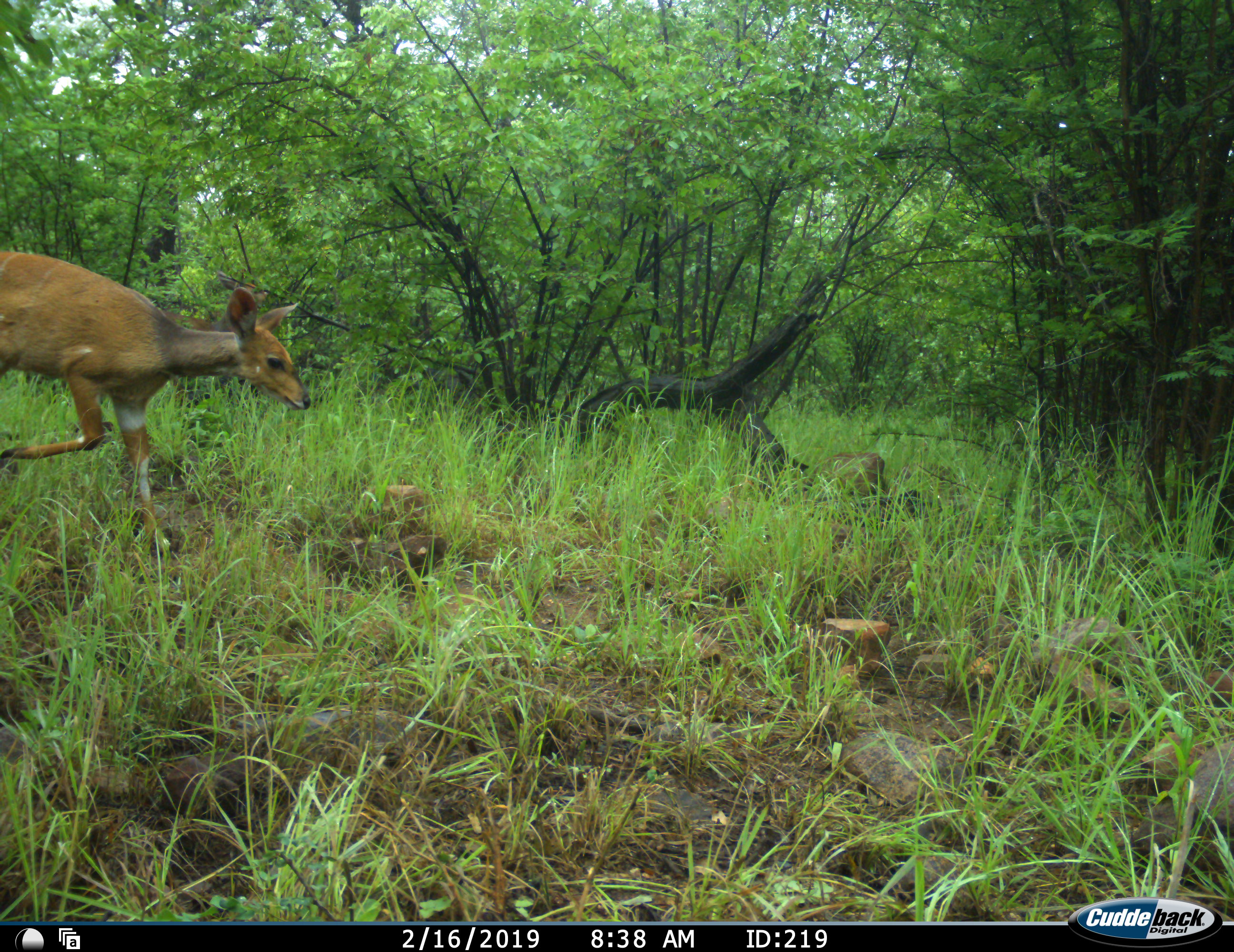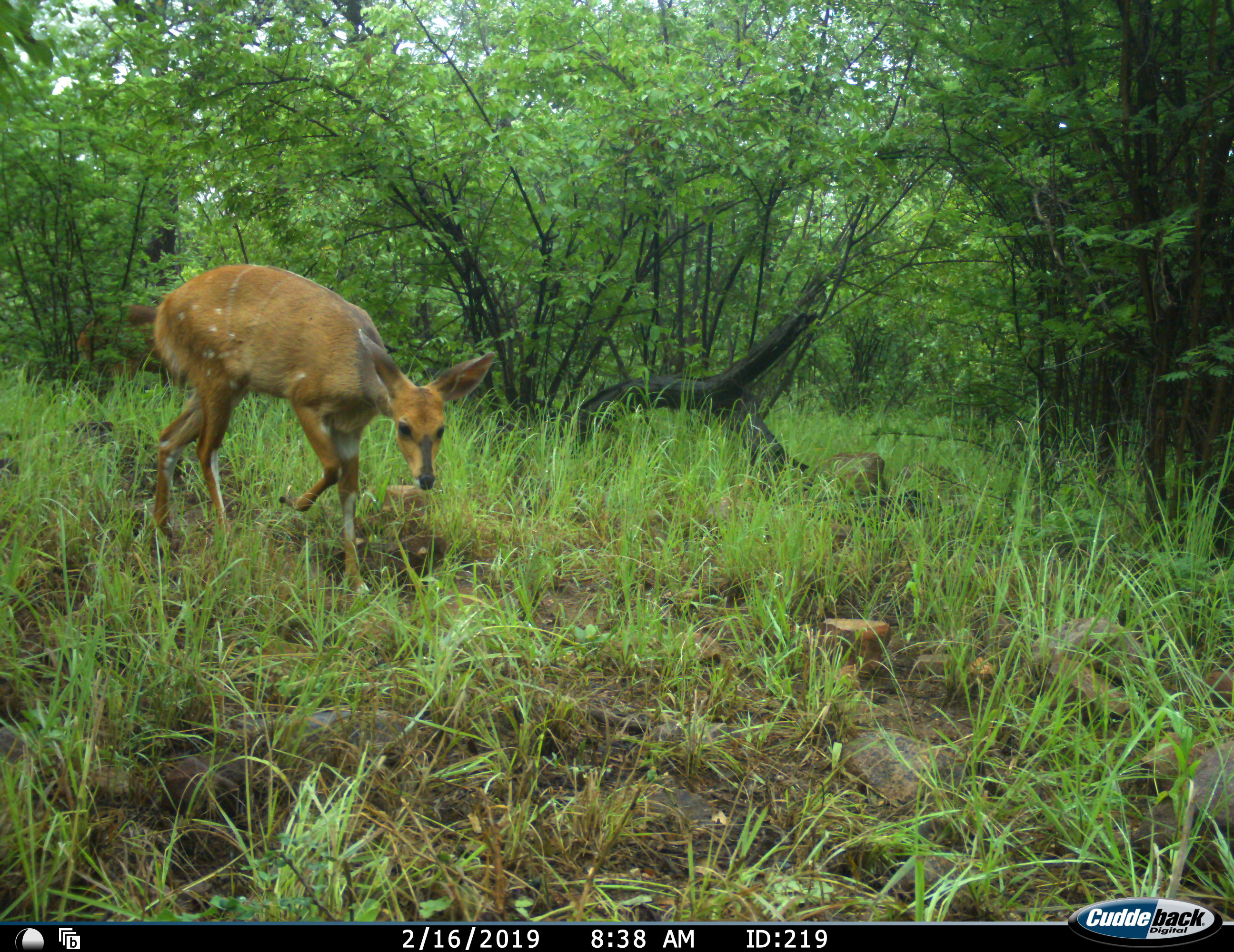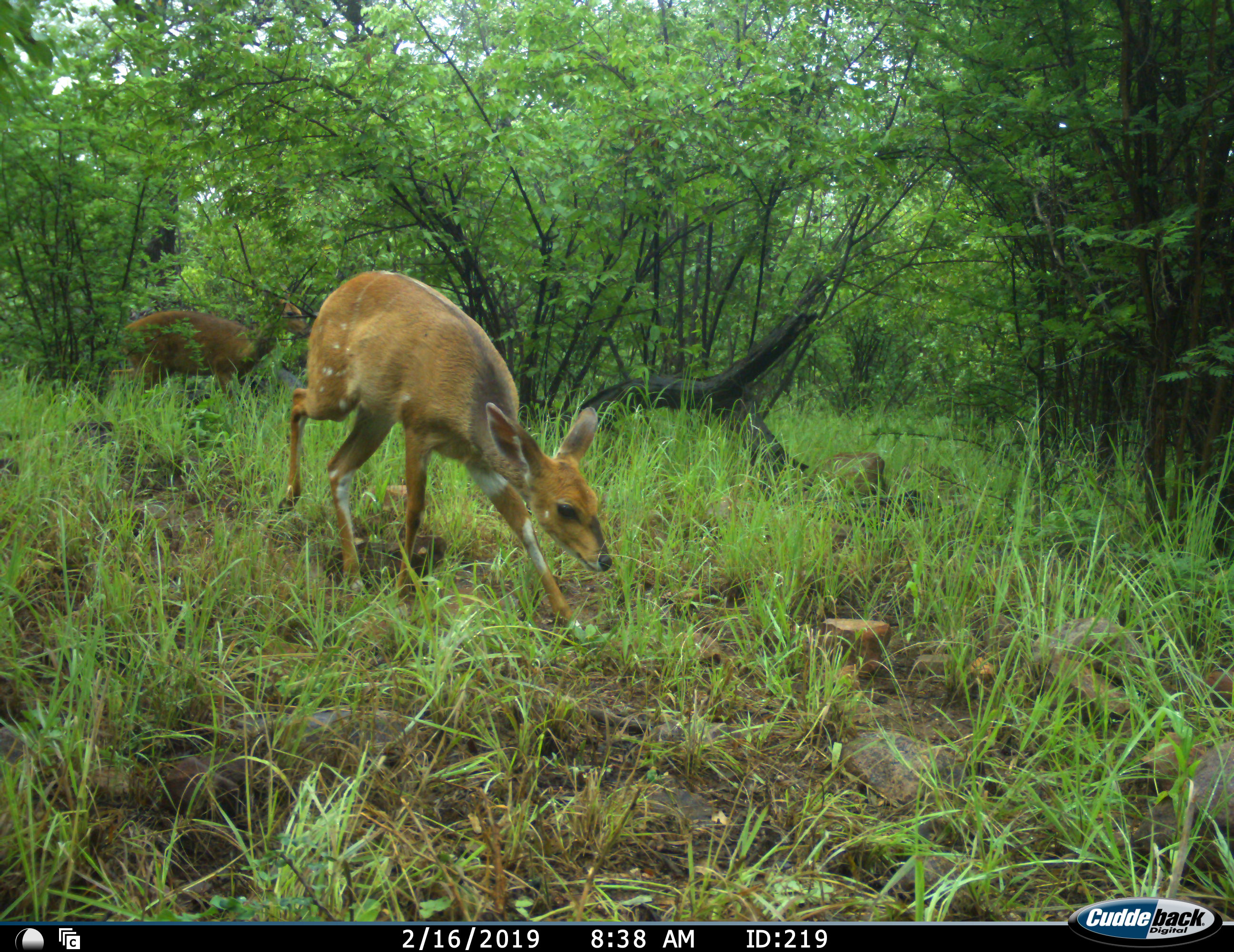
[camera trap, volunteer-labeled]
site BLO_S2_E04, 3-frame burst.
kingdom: Animalia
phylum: Chordata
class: Mammalia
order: Artiodactyla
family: Bovidae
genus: Tragelaphus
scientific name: Tragelaphus scriptus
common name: bushbuck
Bushbuck (Tragelaphus scriptus), count 2. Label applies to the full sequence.